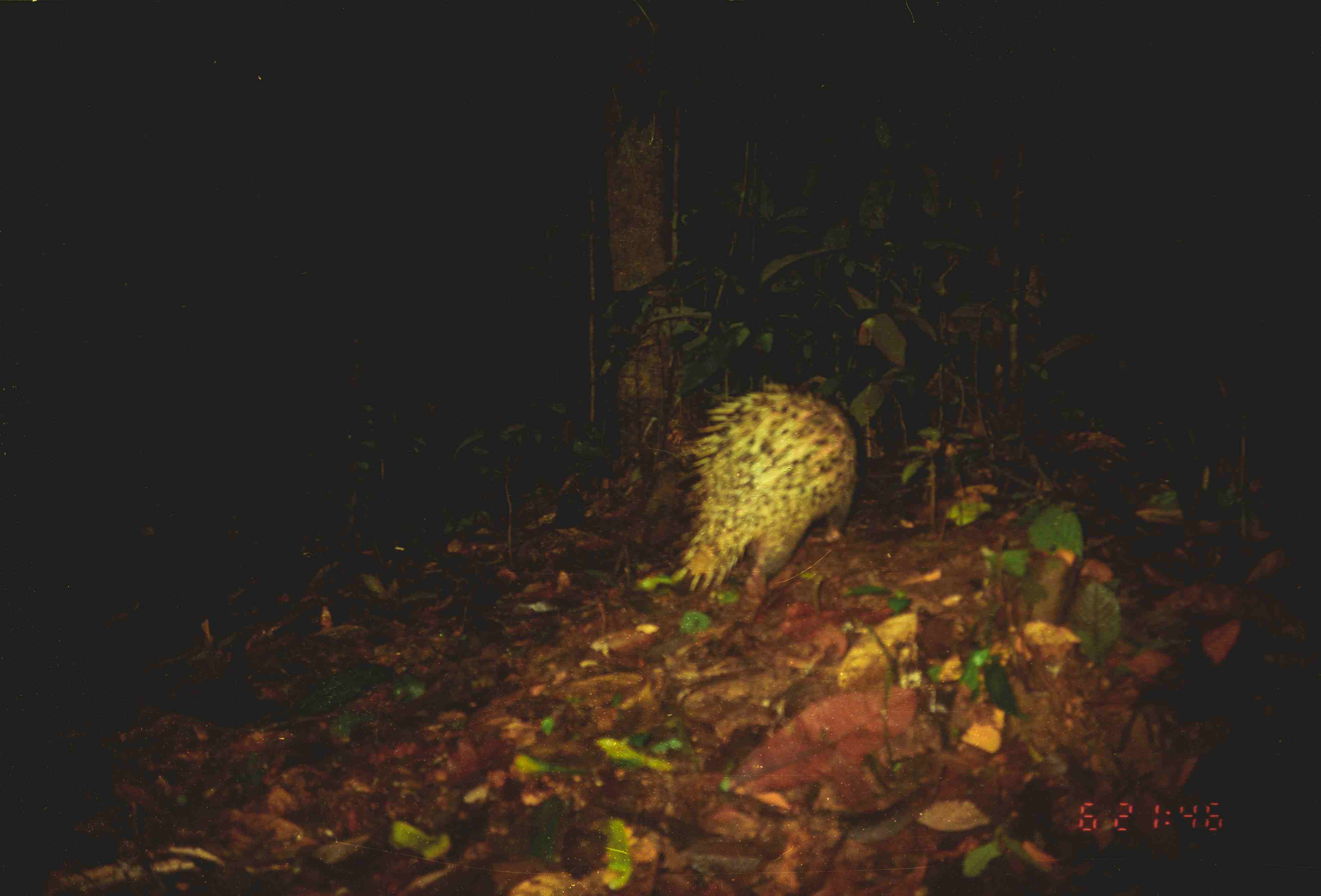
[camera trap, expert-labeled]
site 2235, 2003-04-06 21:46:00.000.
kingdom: Animalia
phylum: Chordata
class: Mammalia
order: Rodentia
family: Hystricidae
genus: Hystrix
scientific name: Hystrix brachyura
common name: east asian porcupine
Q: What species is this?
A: Hystrix brachyura (east asian porcupine).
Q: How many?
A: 1.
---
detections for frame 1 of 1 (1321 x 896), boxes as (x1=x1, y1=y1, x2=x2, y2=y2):
hystrix brachyura: (x1=672, y1=381, x2=859, y2=617)